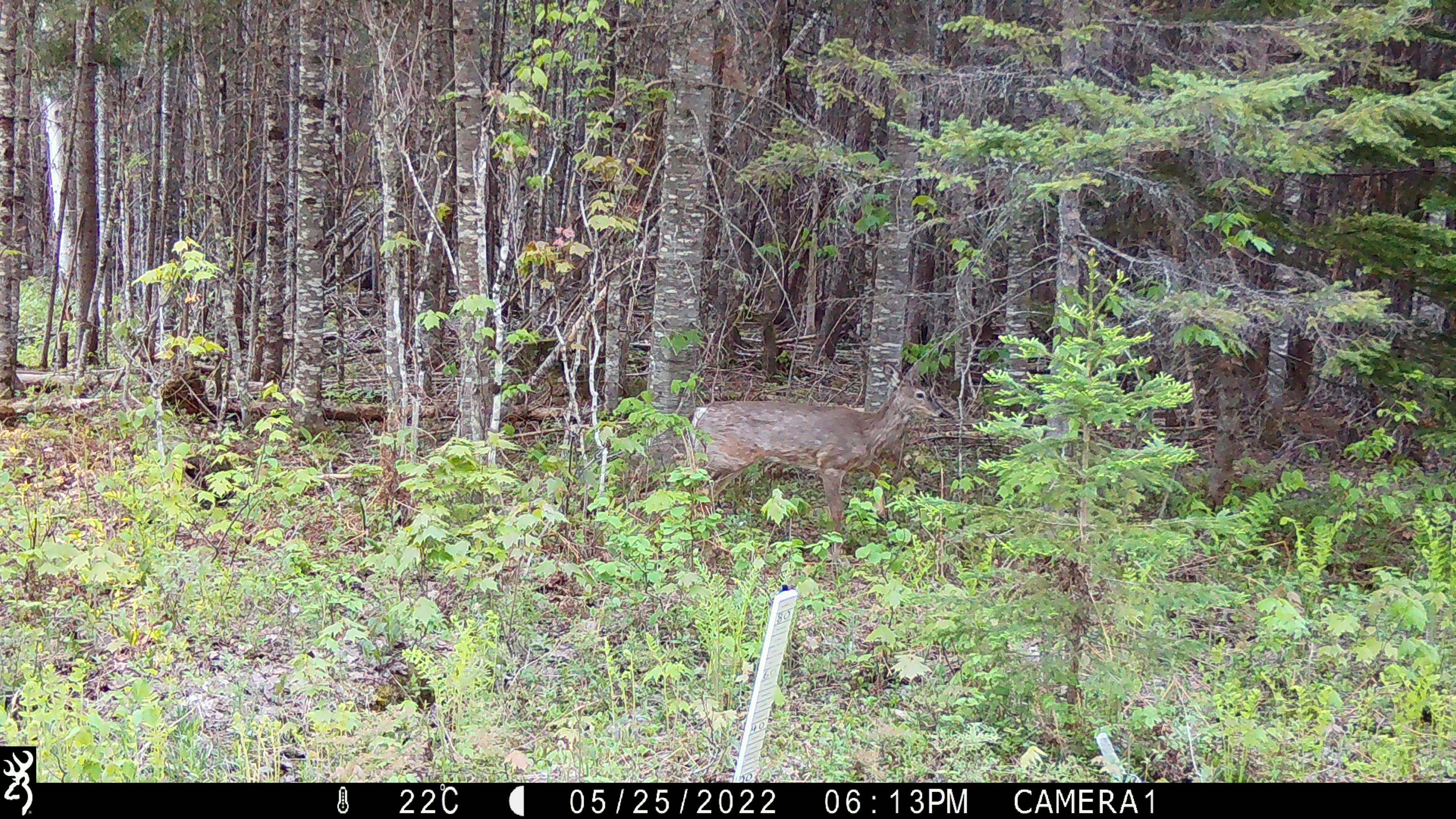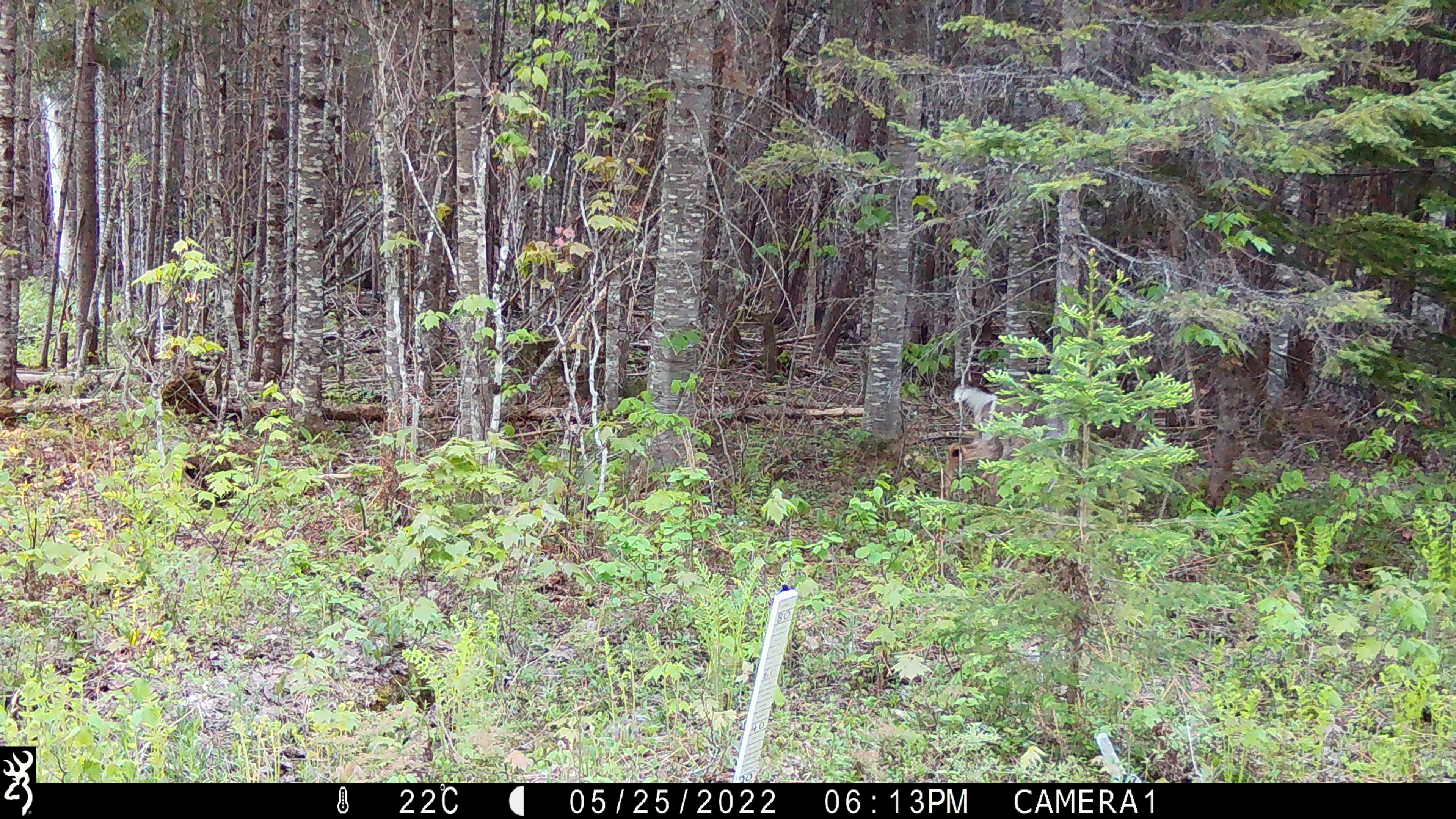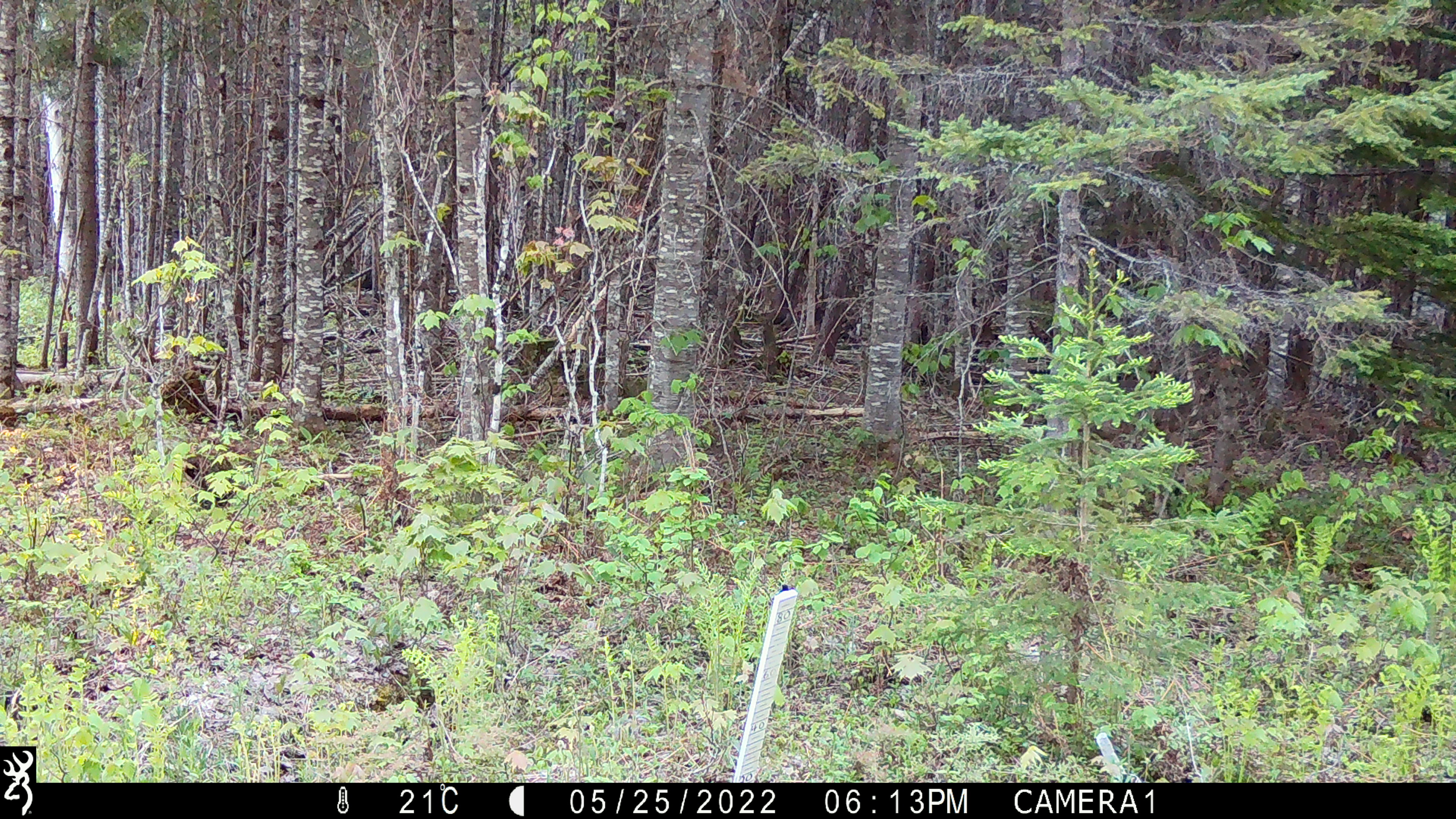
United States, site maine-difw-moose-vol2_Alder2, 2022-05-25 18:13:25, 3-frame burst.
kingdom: Animalia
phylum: Chordata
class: Mammalia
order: Artiodactyla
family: Cervidae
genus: Odocoileus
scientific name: Odocoileus virginianus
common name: white-tailed deer